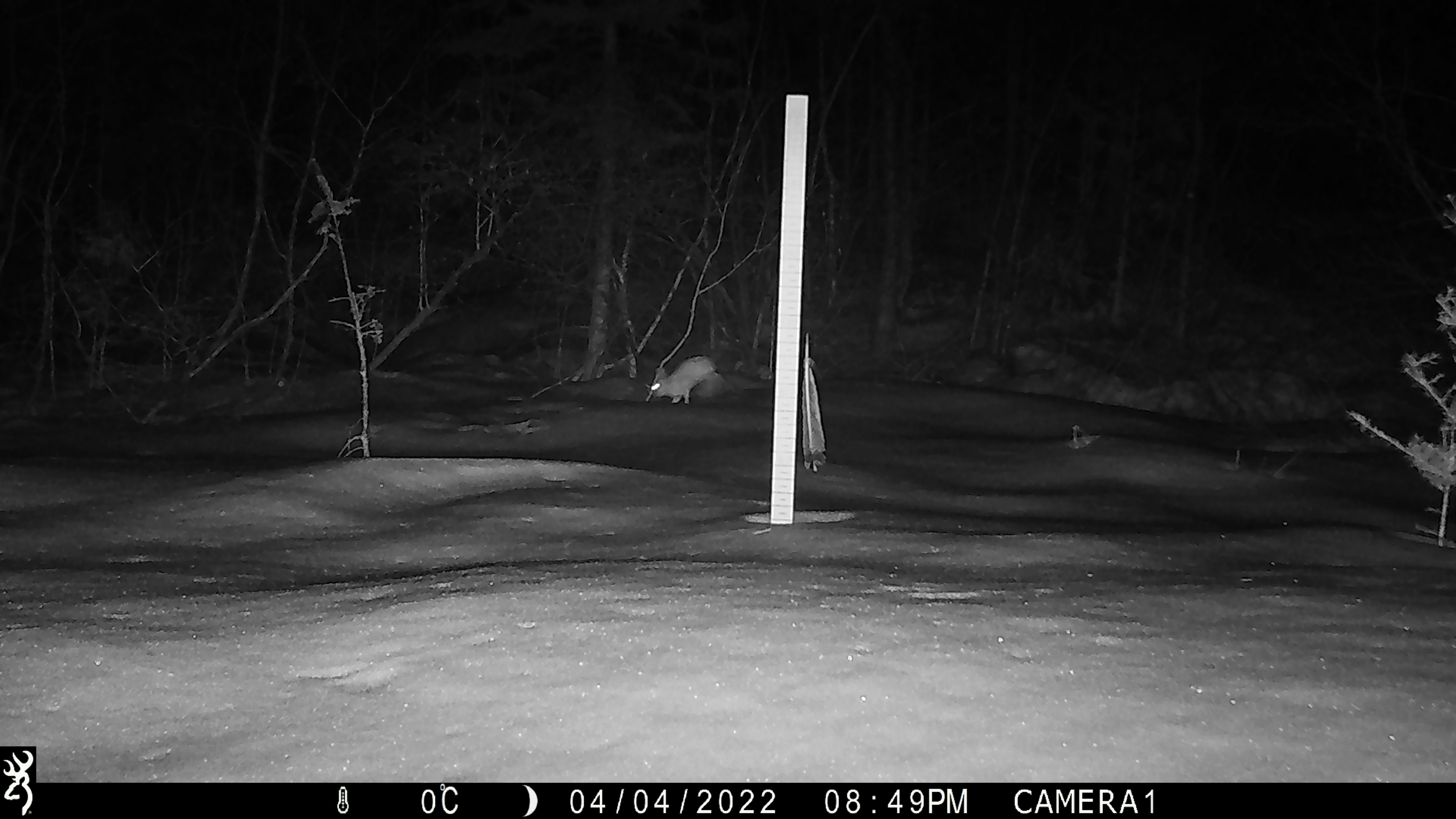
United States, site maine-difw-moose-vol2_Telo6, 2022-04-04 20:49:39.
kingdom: Animalia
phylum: Chordata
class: Mammalia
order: Lagomorpha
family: Leporidae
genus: Lepus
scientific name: Lepus americanus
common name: snowshoe hare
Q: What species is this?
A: Snowshoe hare (Lepus americanus).